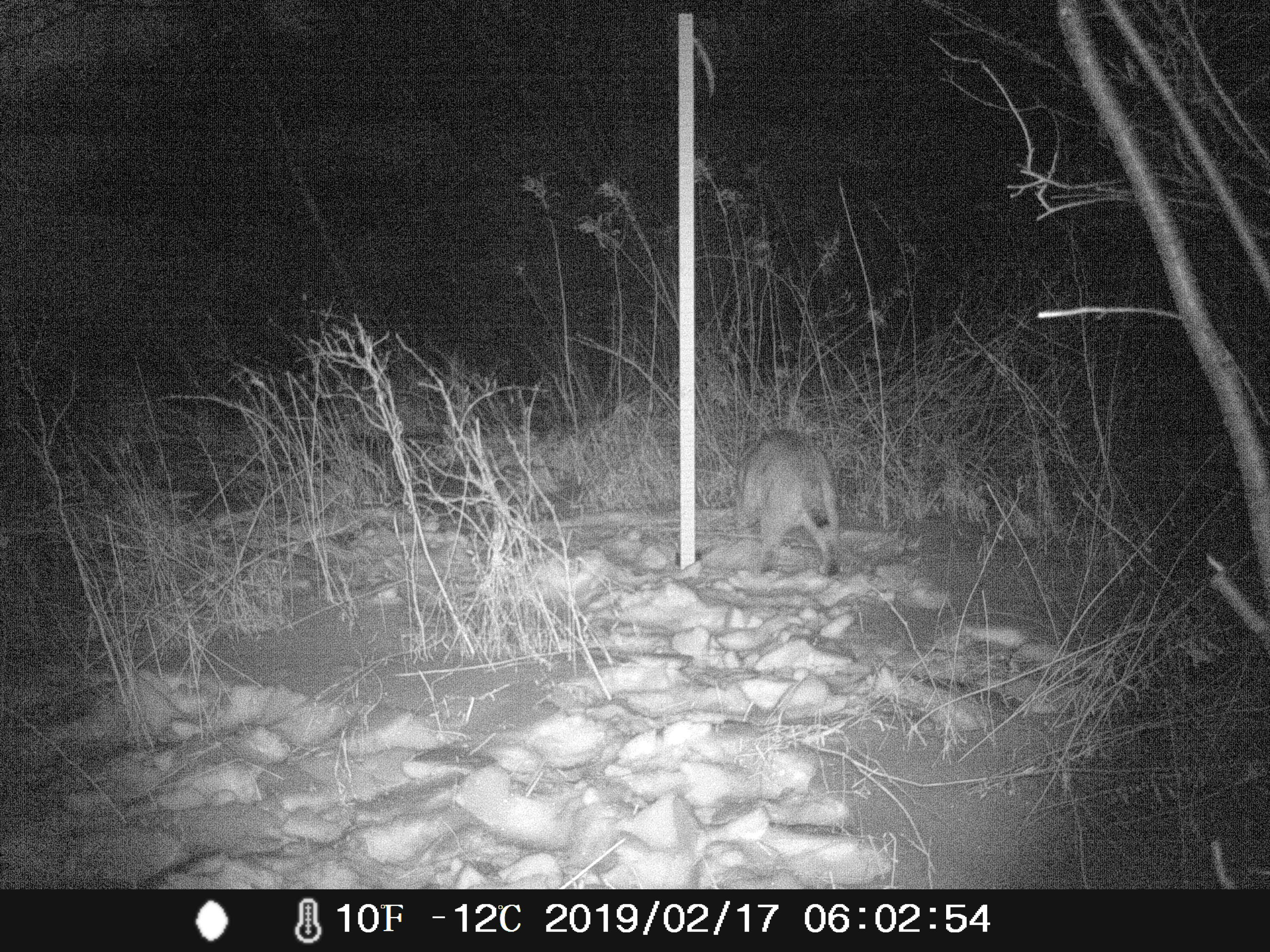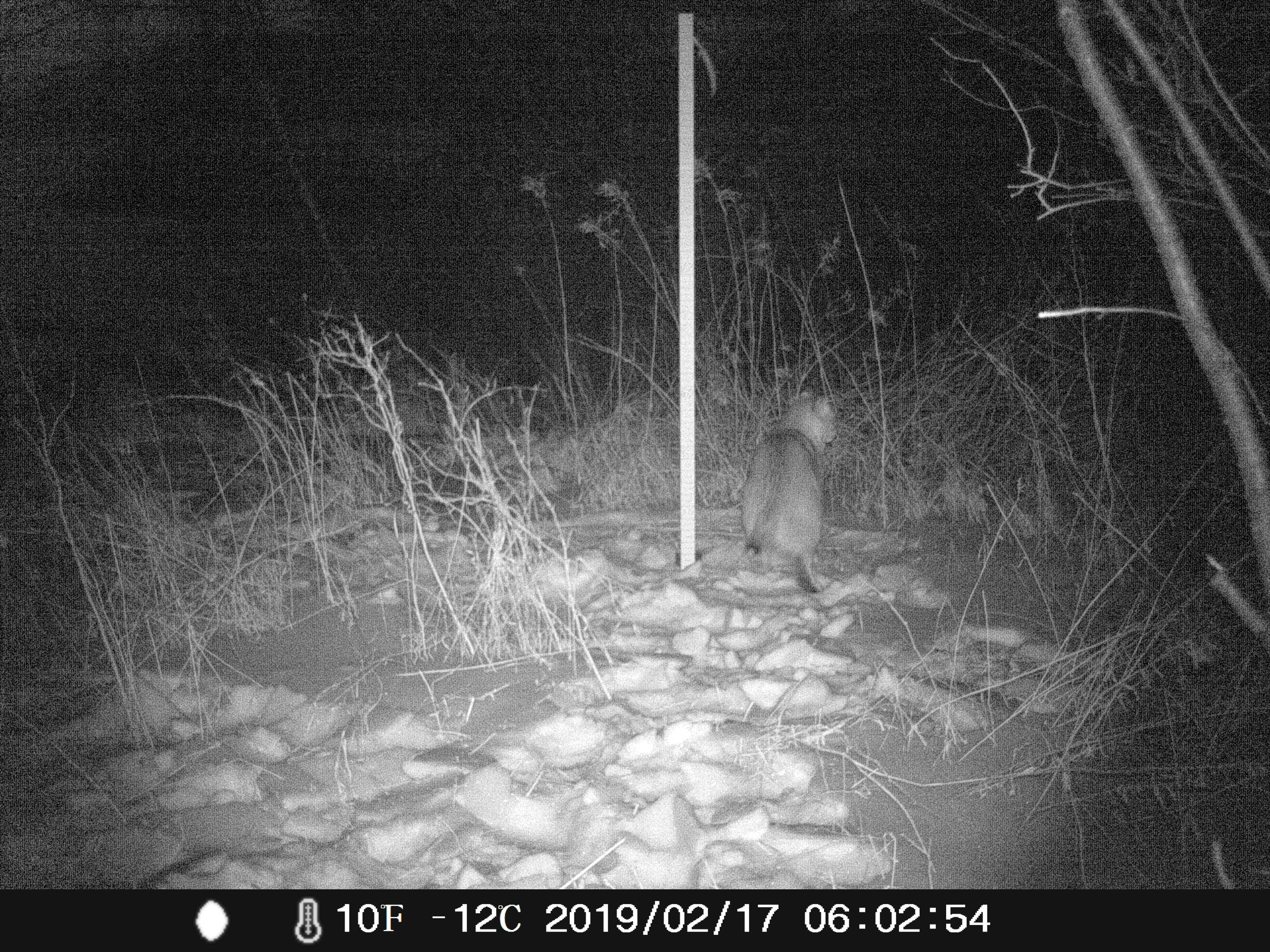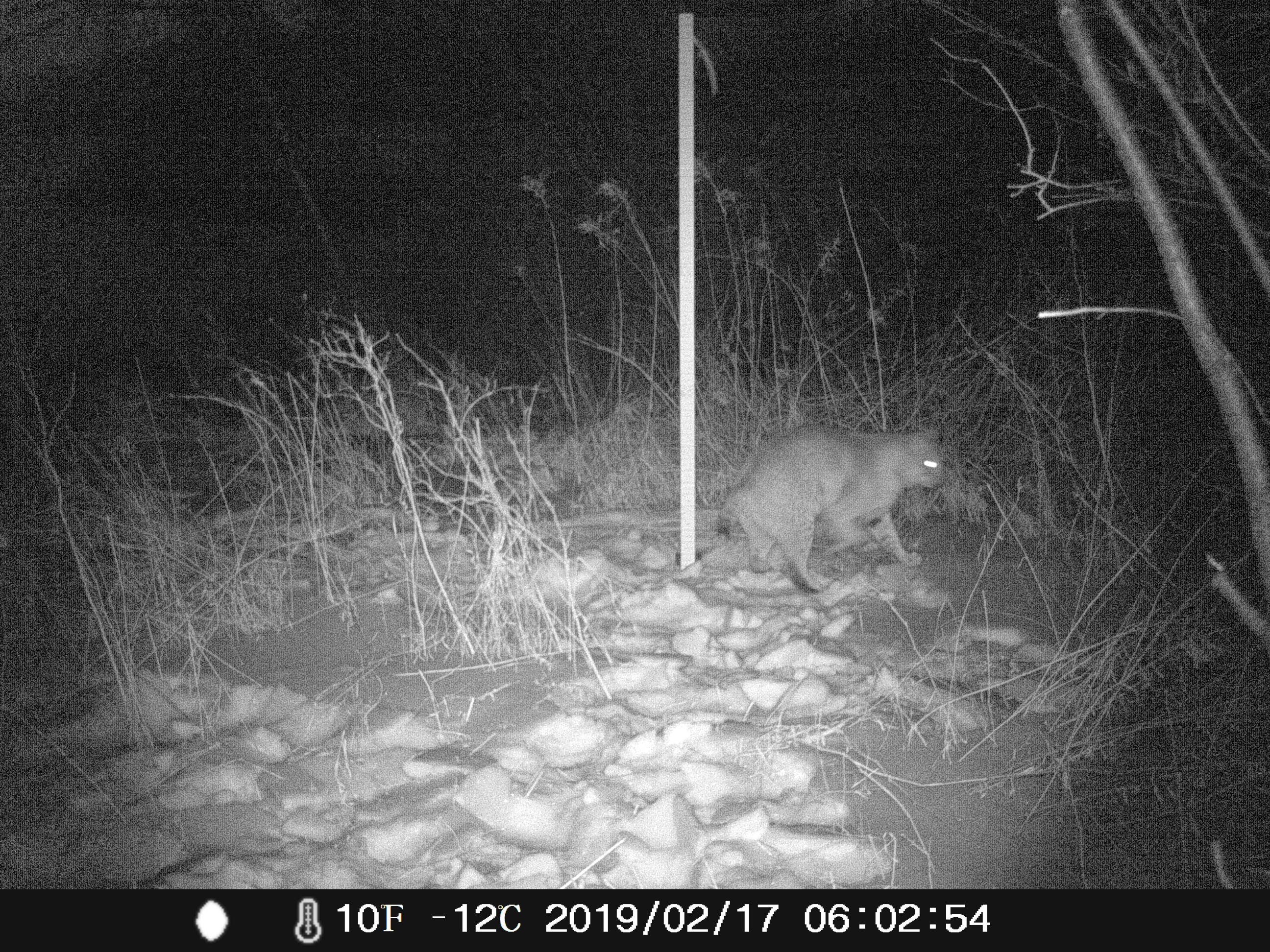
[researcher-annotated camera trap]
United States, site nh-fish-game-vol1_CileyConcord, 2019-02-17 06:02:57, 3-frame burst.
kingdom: Animalia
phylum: Chordata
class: Mammalia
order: Carnivora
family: Felidae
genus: Lynx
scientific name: Lynx rufus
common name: bobcat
Bobcat (Lynx rufus).